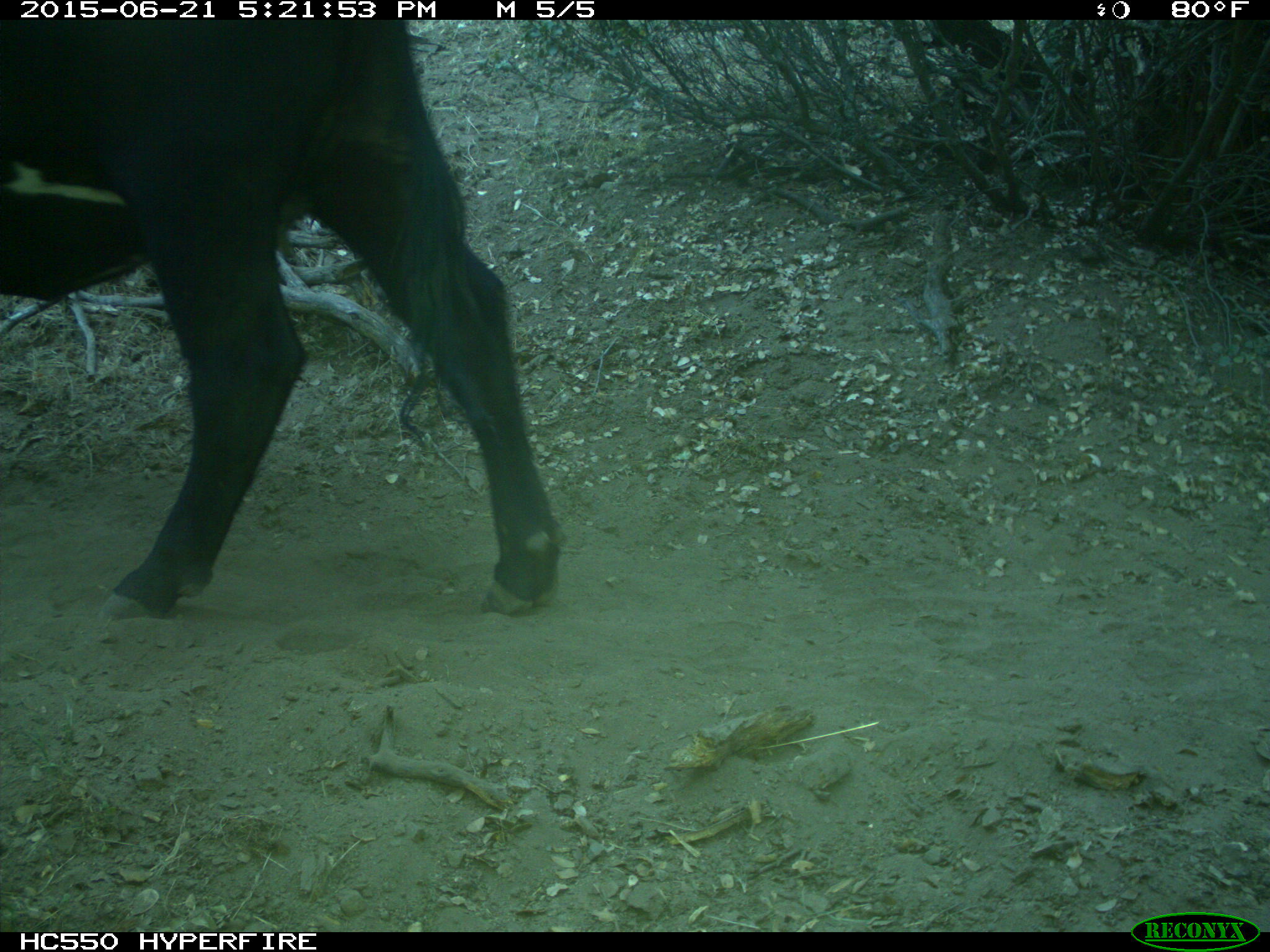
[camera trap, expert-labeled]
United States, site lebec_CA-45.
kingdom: Animalia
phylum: Chordata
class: Mammalia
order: Artiodactyla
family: Bovidae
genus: Bos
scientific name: Bos taurus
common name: domestic cow